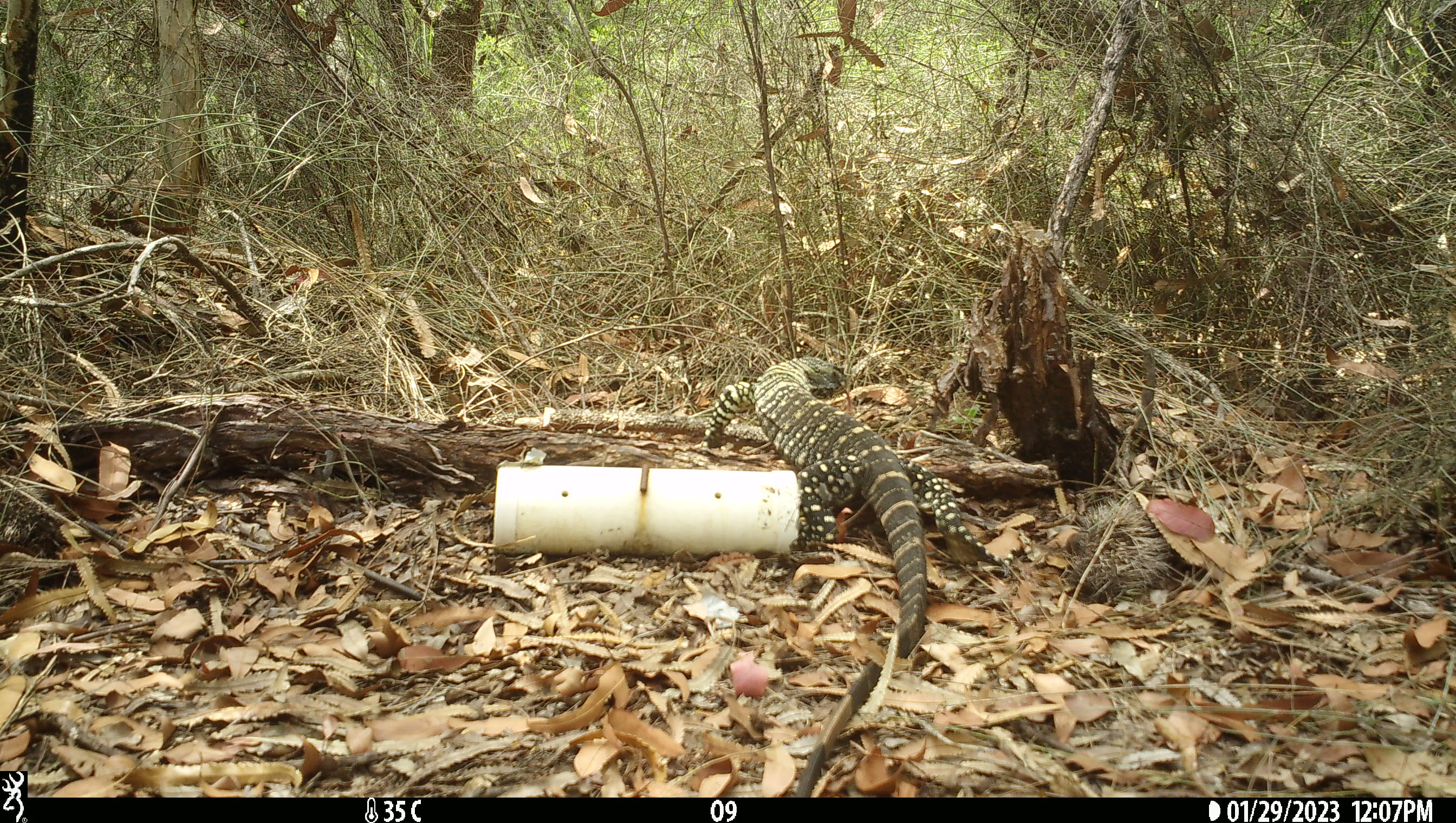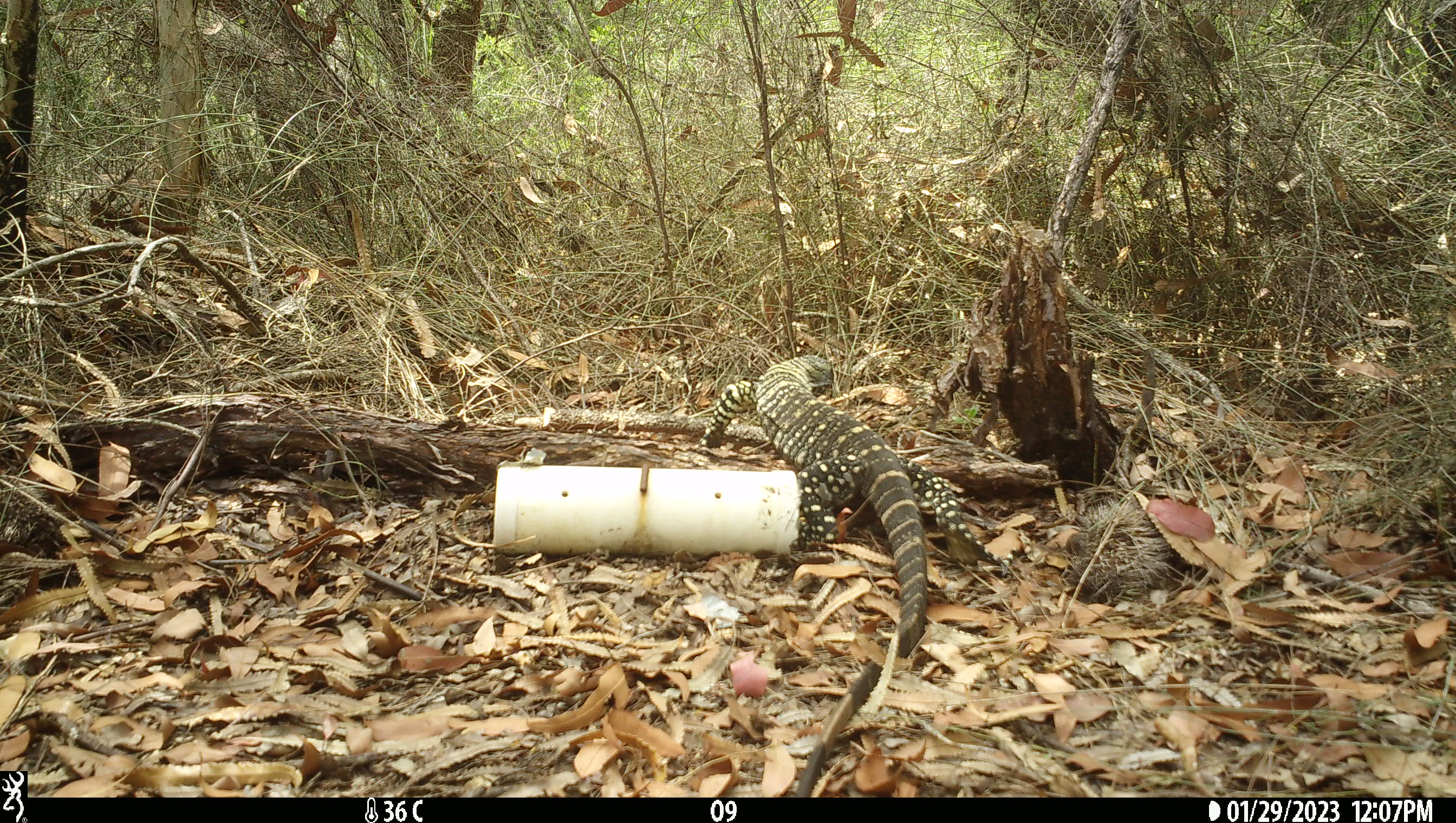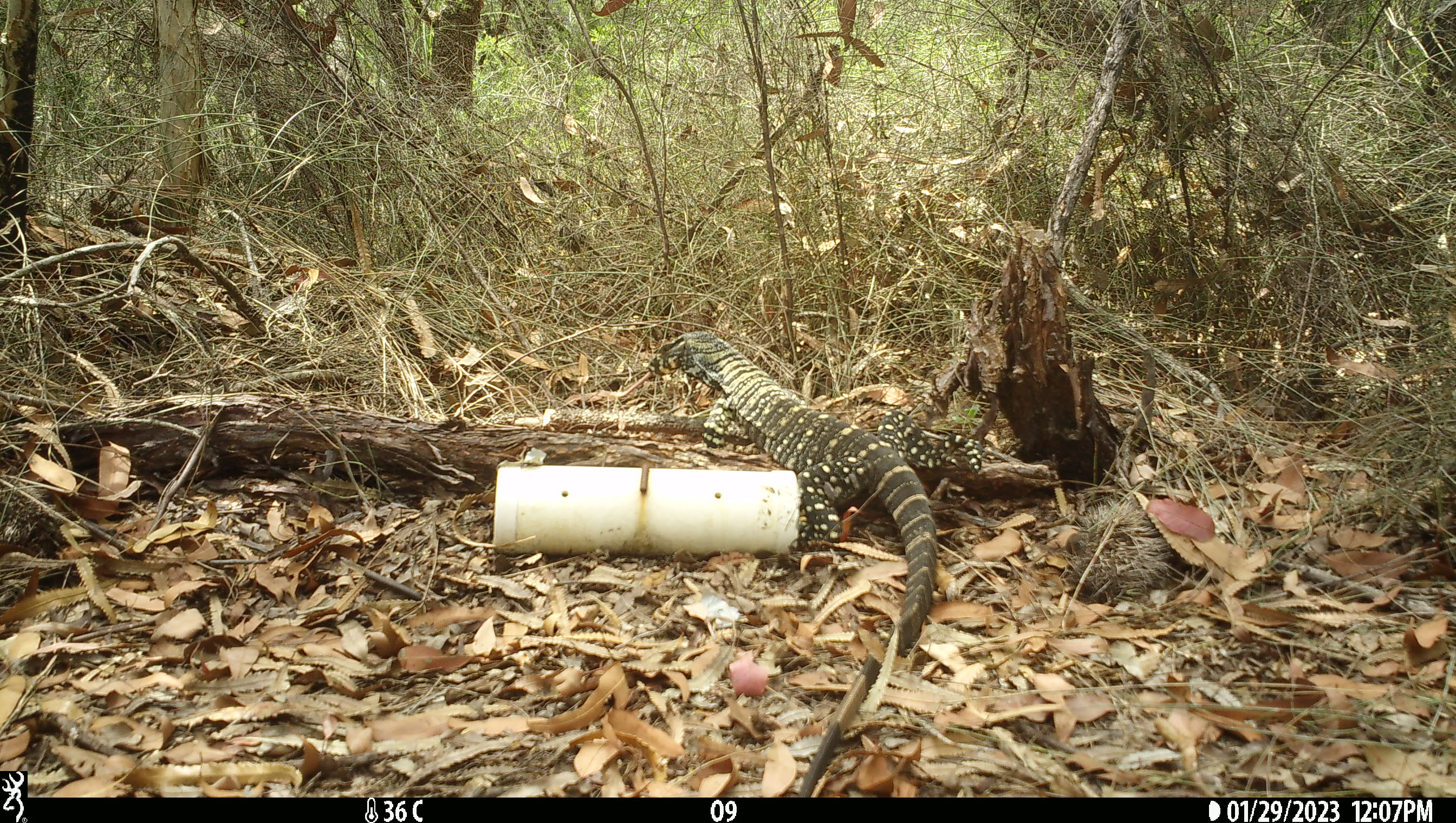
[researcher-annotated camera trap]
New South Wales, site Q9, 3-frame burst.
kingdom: Animalia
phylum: Chordata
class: Reptilia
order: Squamata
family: Varanidae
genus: Varanus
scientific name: Varanus varius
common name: lace monitor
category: goanna